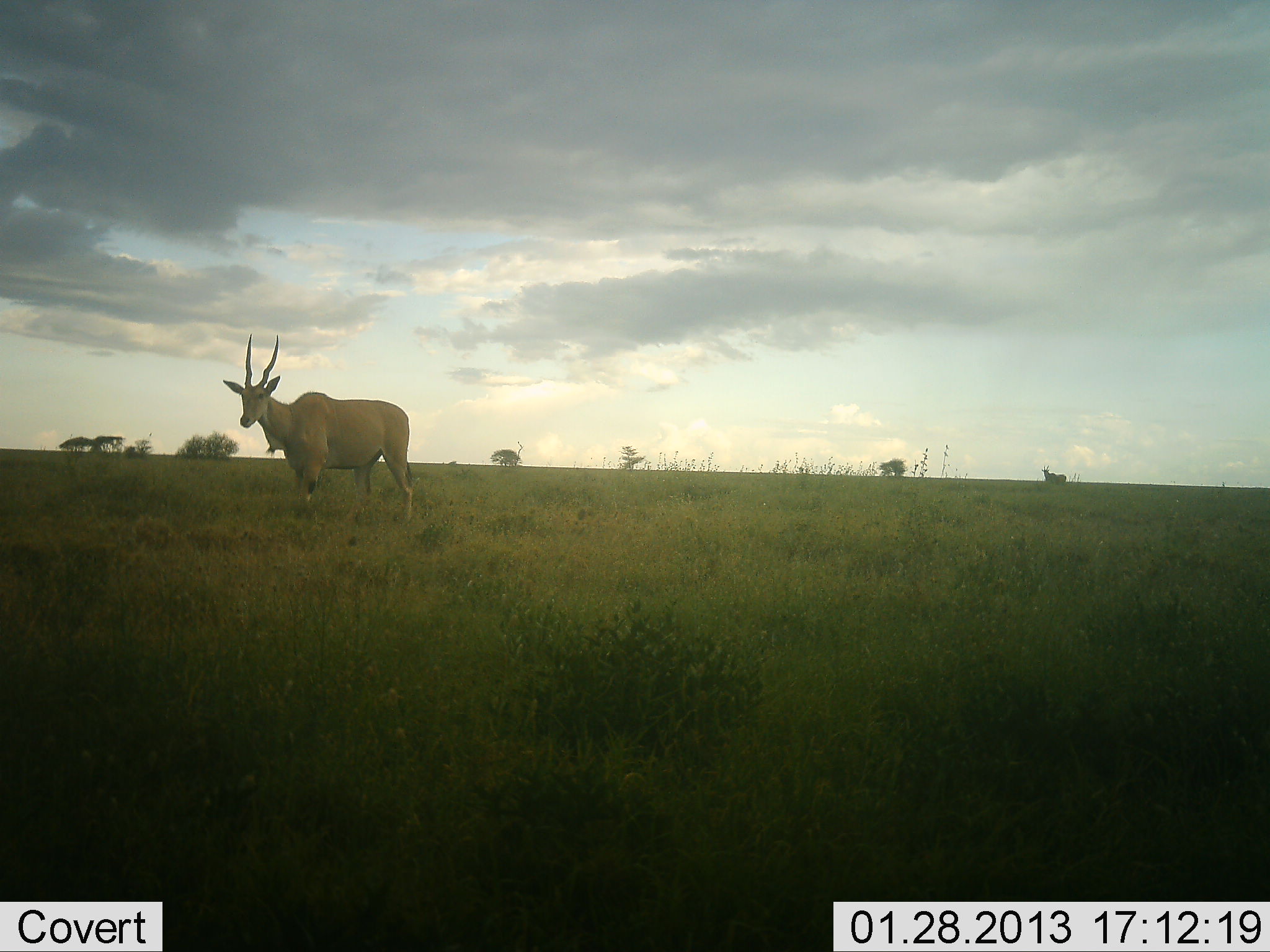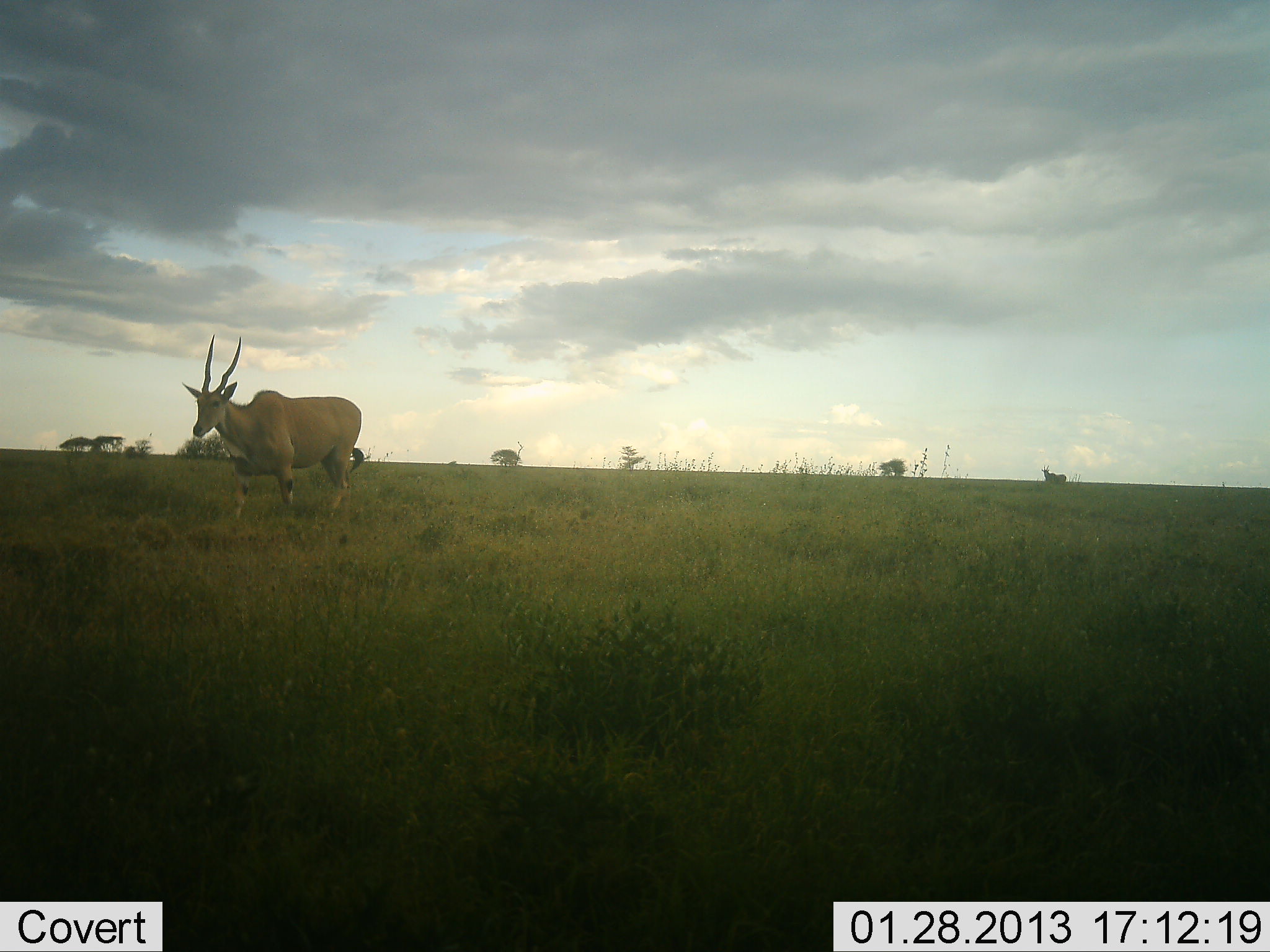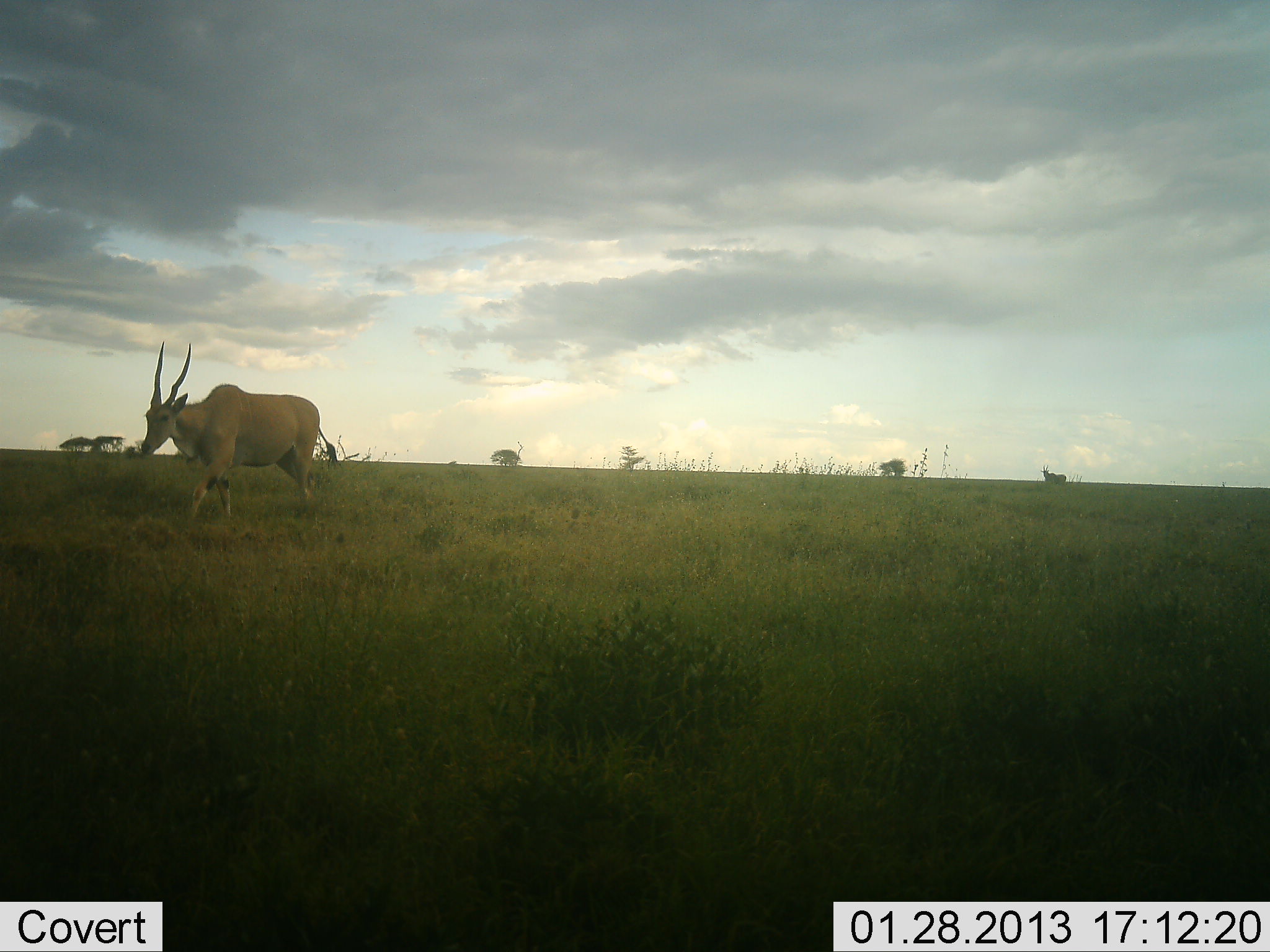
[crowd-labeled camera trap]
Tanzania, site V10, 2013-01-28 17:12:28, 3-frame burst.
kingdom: Animalia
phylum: Chordata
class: Mammalia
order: Artiodactyla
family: Bovidae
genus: Tragelaphus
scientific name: Tragelaphus oryx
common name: eland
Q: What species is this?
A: Eland (Tragelaphus oryx).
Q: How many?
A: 1.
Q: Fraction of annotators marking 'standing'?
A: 28%.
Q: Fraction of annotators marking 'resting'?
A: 0%.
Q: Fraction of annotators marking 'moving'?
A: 91%.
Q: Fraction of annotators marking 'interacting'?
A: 0%.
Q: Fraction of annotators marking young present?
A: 0%.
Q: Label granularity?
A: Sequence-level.